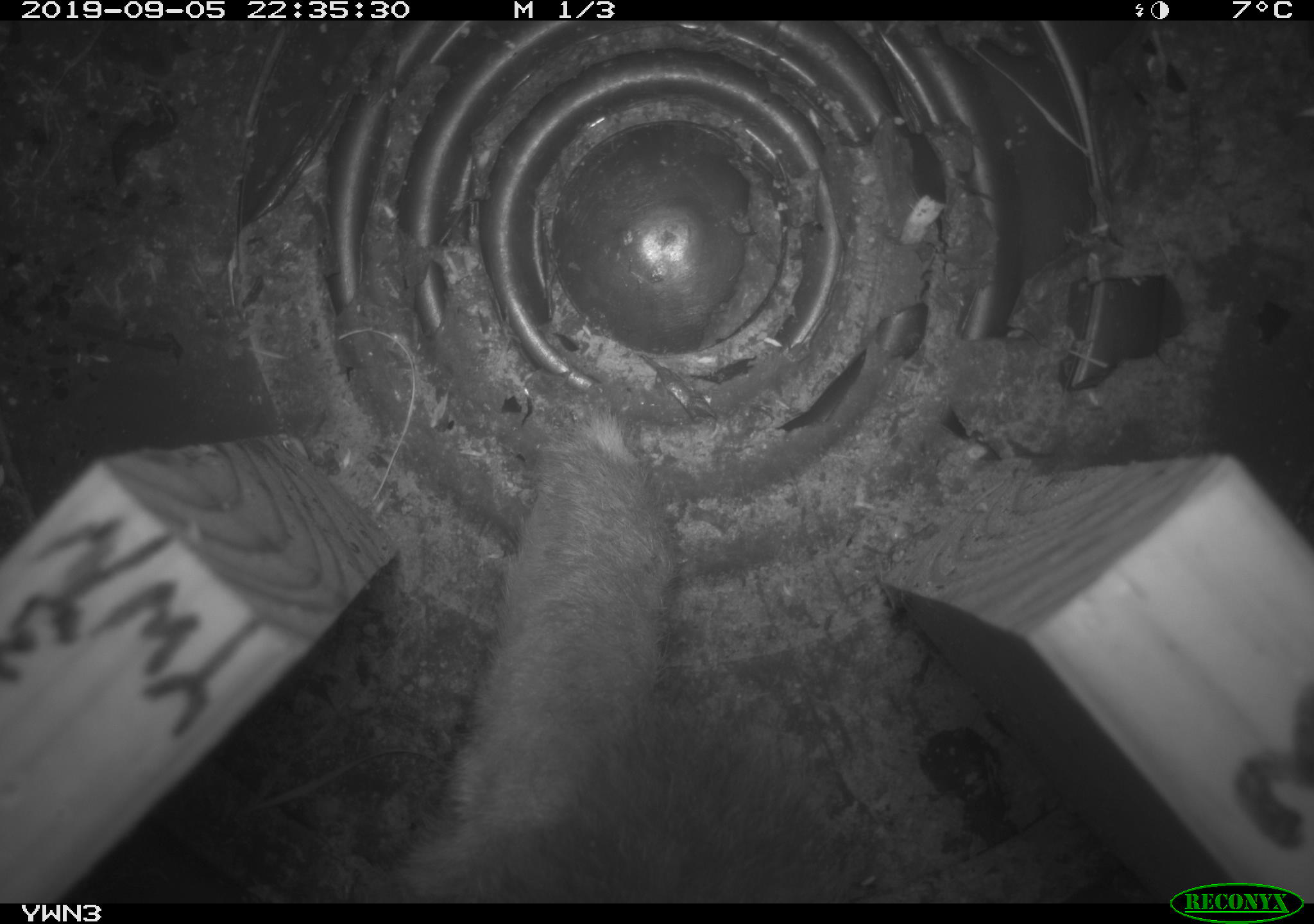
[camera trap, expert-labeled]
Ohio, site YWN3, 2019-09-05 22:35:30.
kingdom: Animalia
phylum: Chordata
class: Mammalia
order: Lagomorpha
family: Leporidae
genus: Sylvilagus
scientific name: Sylvilagus floridanus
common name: eastern cottontail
Eastern cottontail (Sylvilagus floridanus).